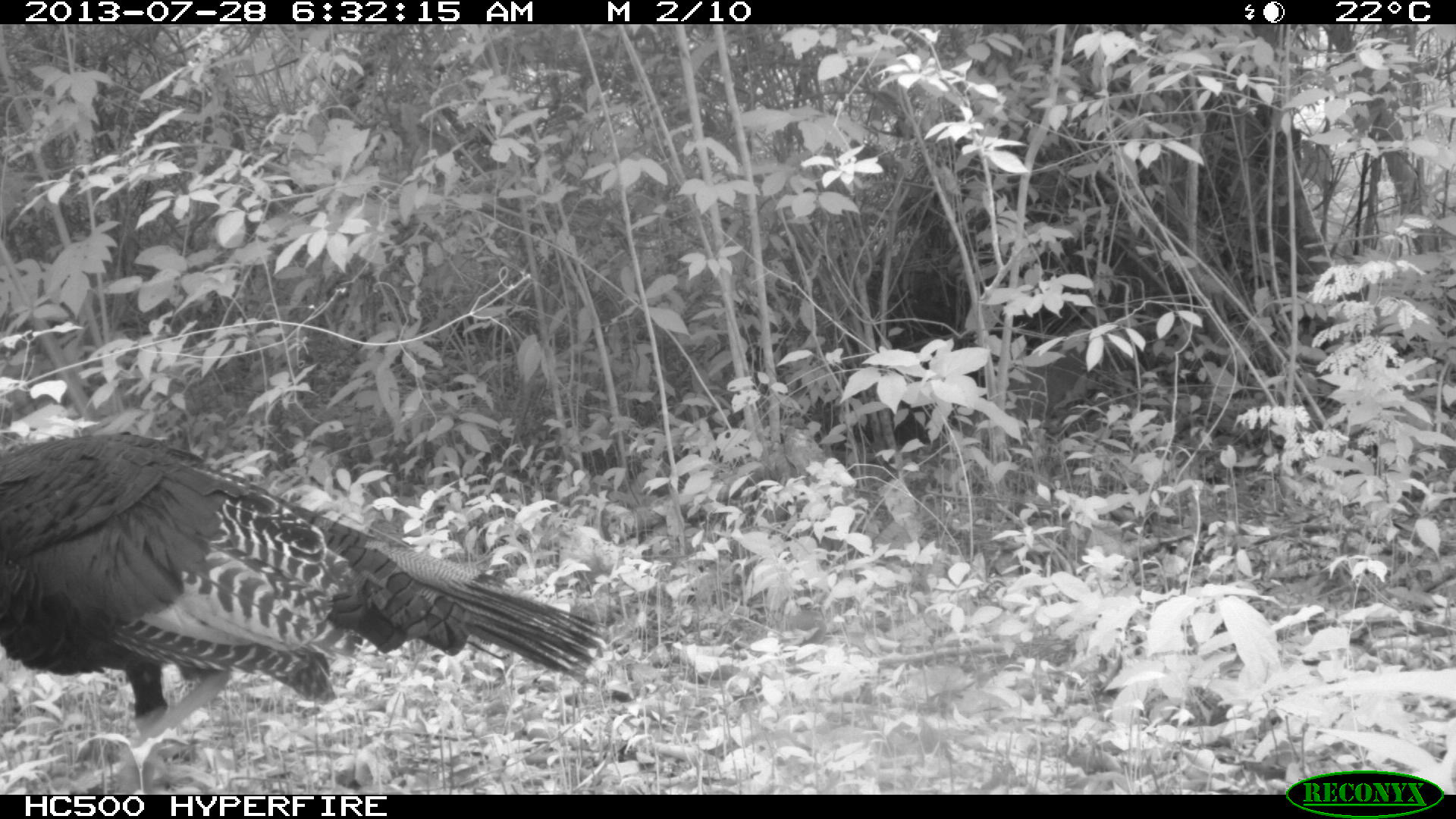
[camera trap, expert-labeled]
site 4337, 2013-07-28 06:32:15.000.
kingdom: Animalia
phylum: Chordata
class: Aves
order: Galliformes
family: Phasianidae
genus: Meleagris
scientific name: Meleagris ocellata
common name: ocellated turkey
Meleagris ocellata (ocellated turkey), count 1.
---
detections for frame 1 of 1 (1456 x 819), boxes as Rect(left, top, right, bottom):
meleagris ocellata: Rect(0, 428, 610, 795)